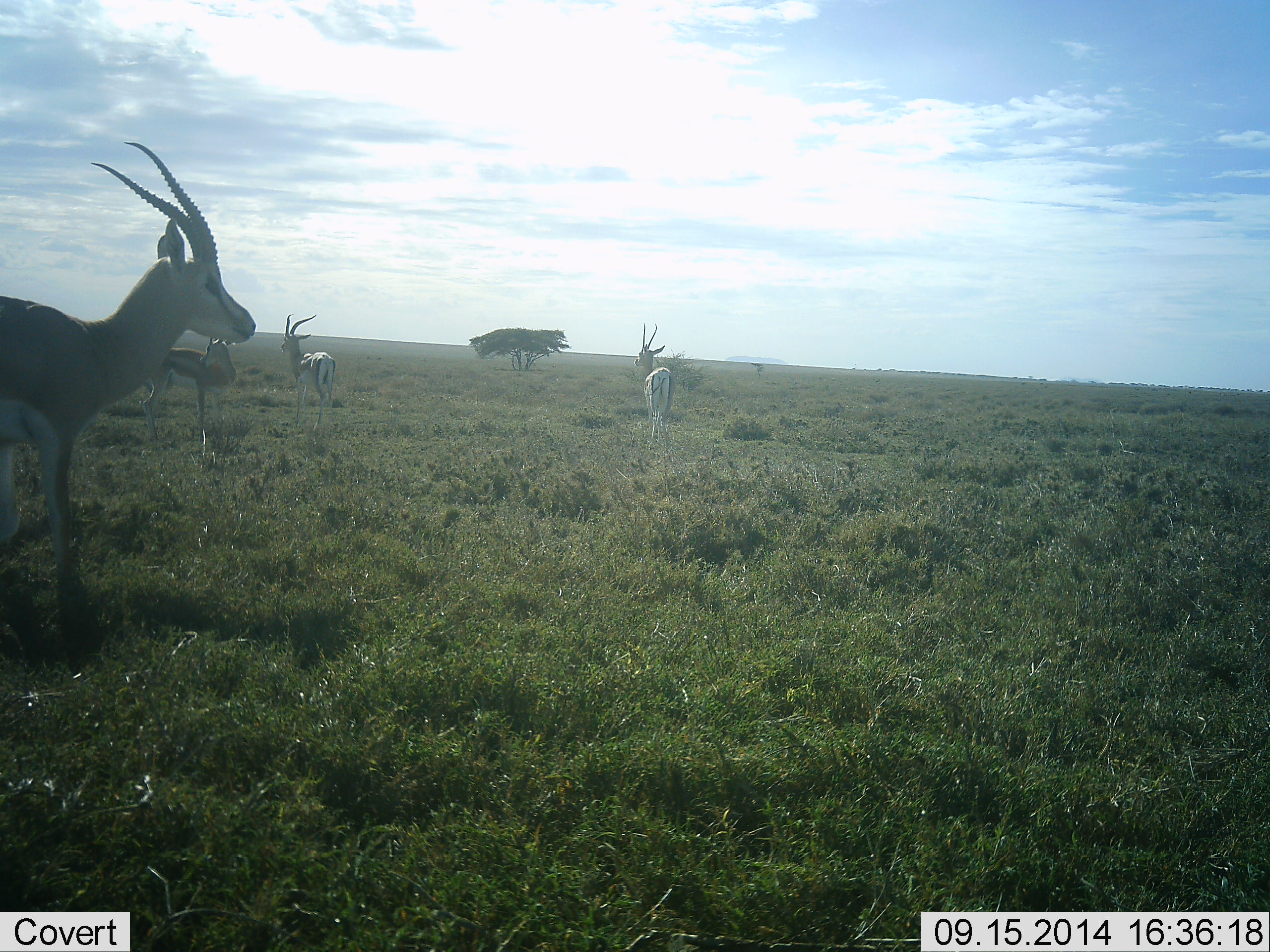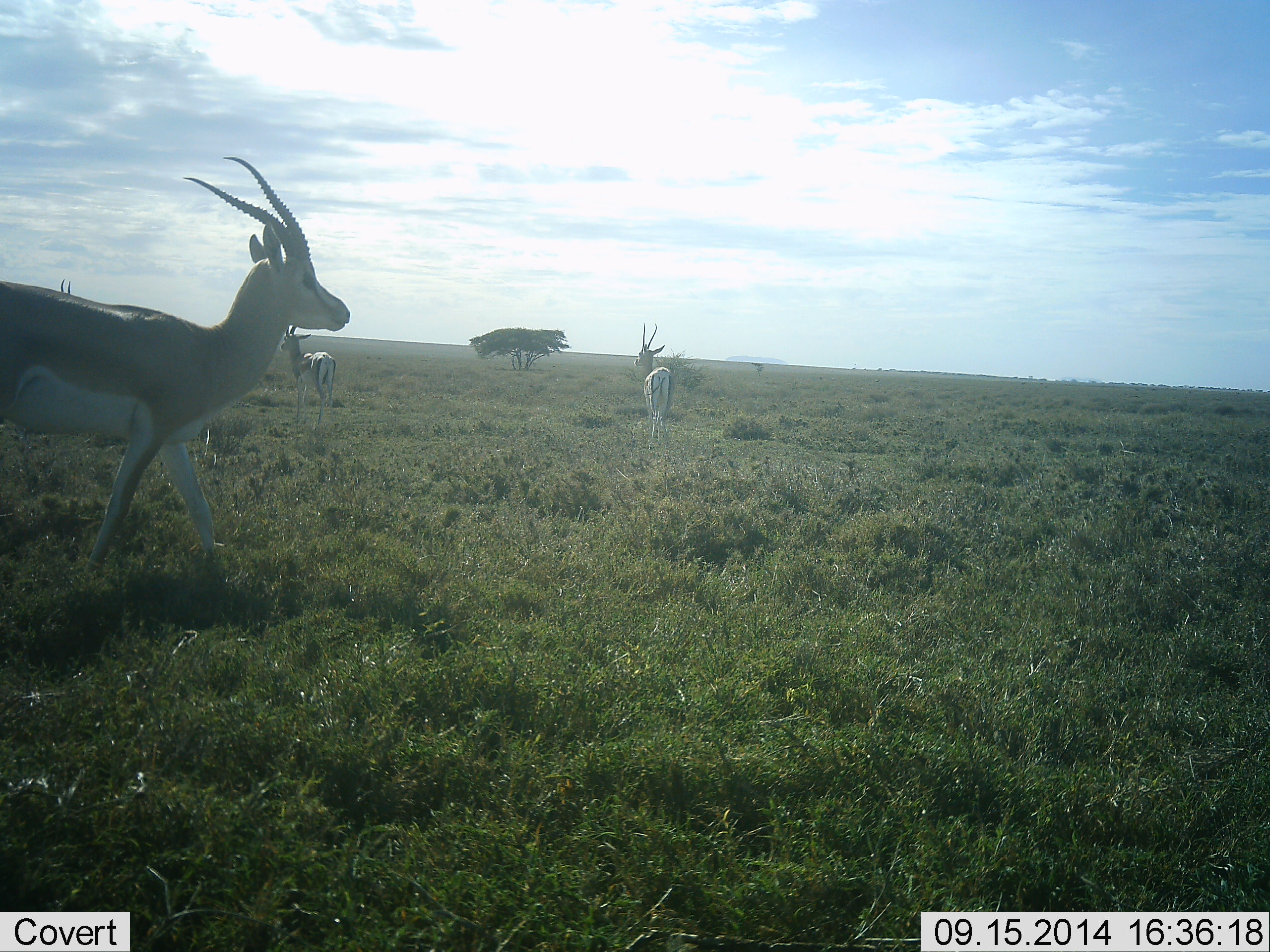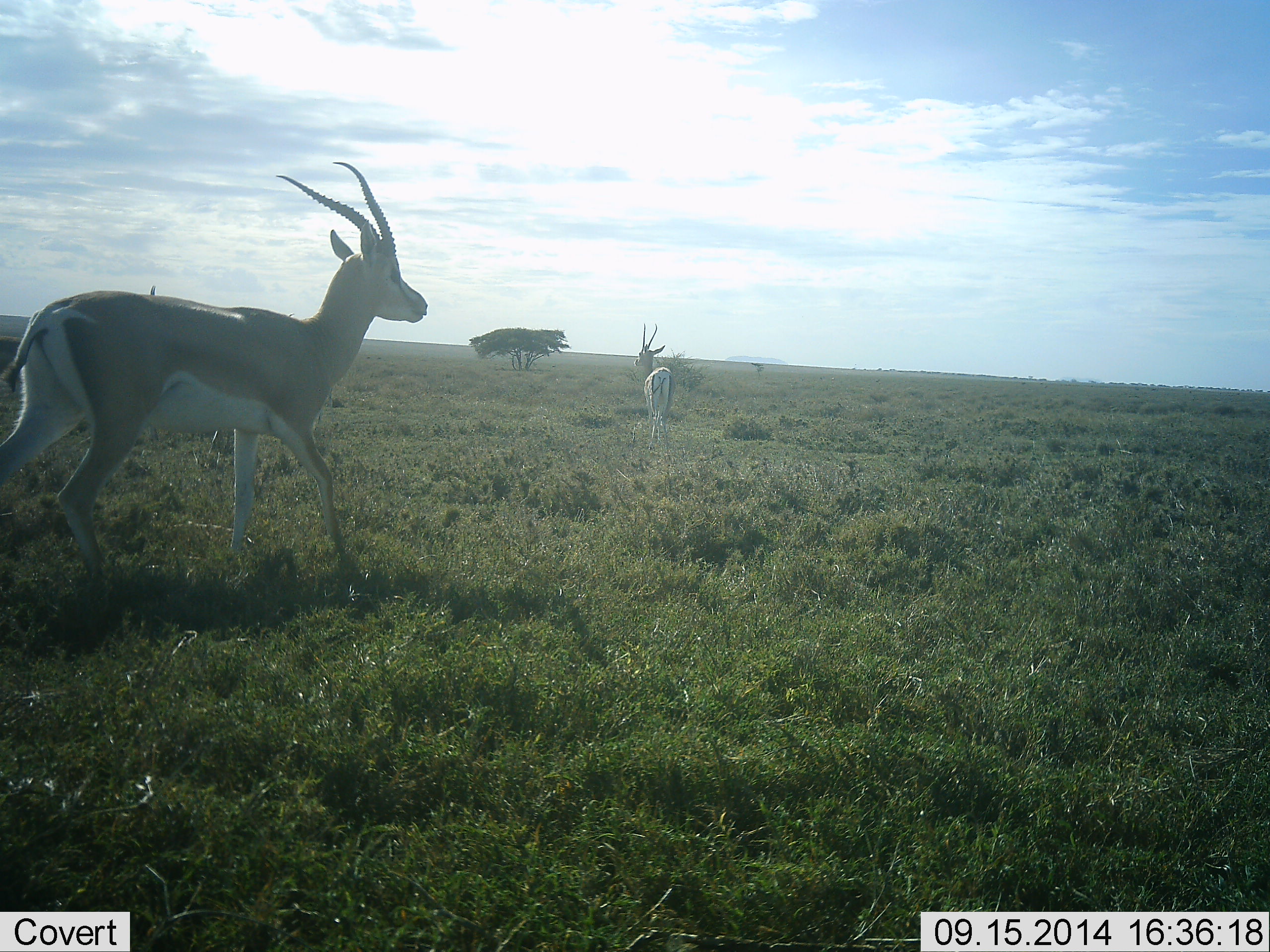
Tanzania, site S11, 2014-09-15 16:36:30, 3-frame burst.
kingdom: Animalia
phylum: Chordata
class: Mammalia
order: Artiodactyla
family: Bovidae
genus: Nanger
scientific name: Nanger granti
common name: grant's gazelle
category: gazellegrants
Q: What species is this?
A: Gazellegrants (grant's gazelle) (Nanger granti).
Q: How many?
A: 4.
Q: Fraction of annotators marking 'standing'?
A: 80%.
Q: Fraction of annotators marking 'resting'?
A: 0%.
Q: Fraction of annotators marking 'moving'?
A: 90%.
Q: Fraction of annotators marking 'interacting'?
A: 10%.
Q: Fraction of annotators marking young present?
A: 0%.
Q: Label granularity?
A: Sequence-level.